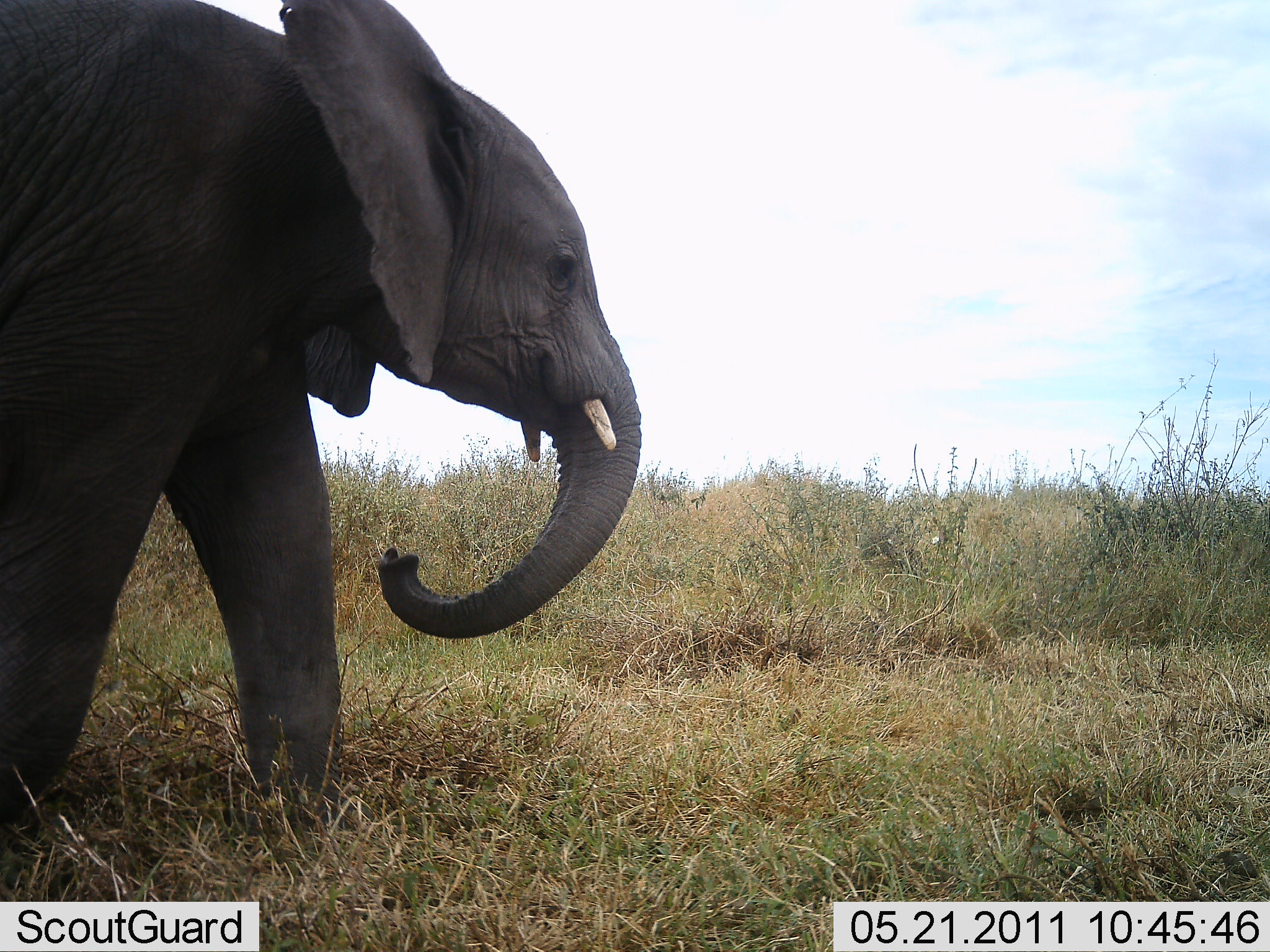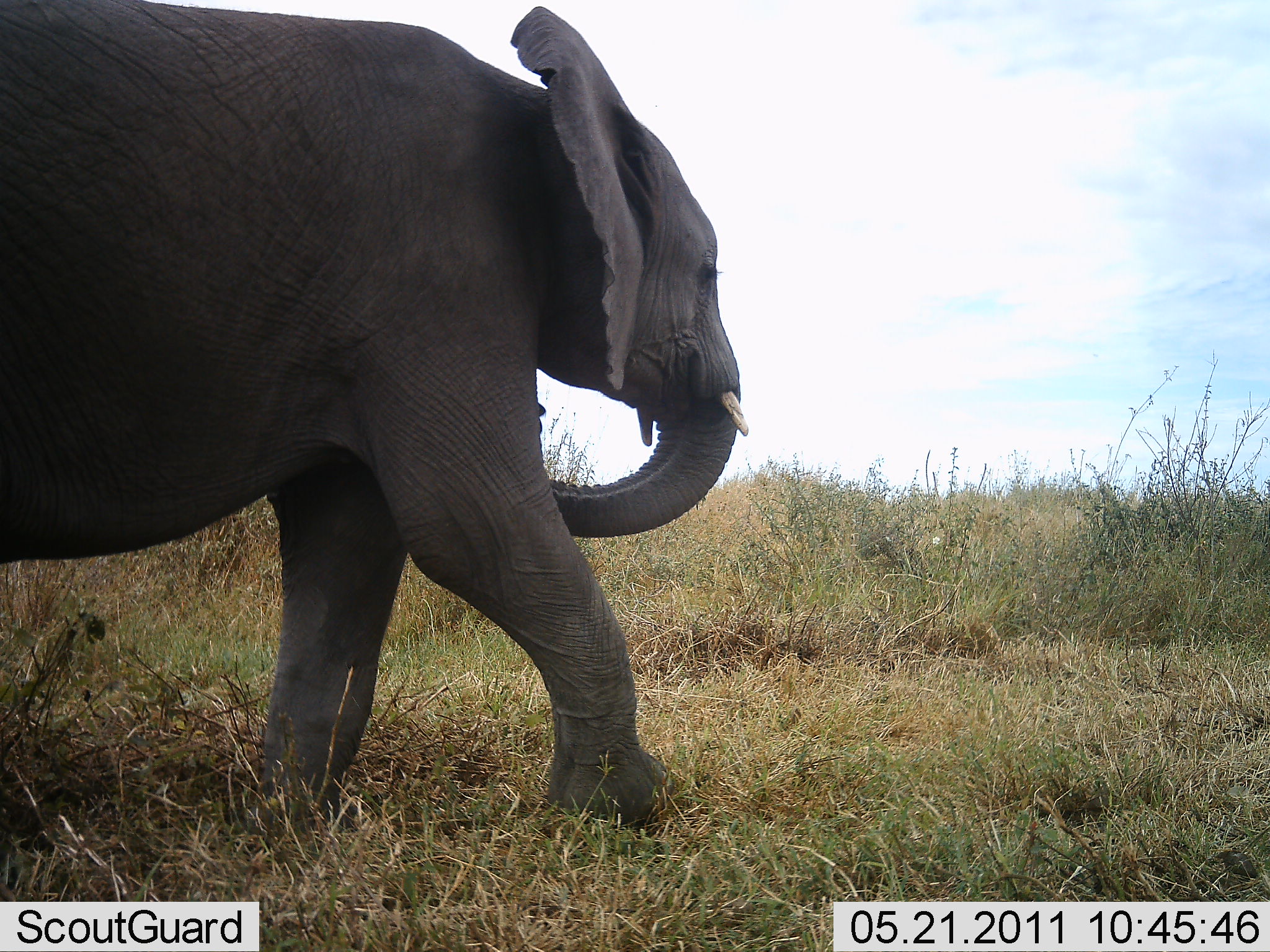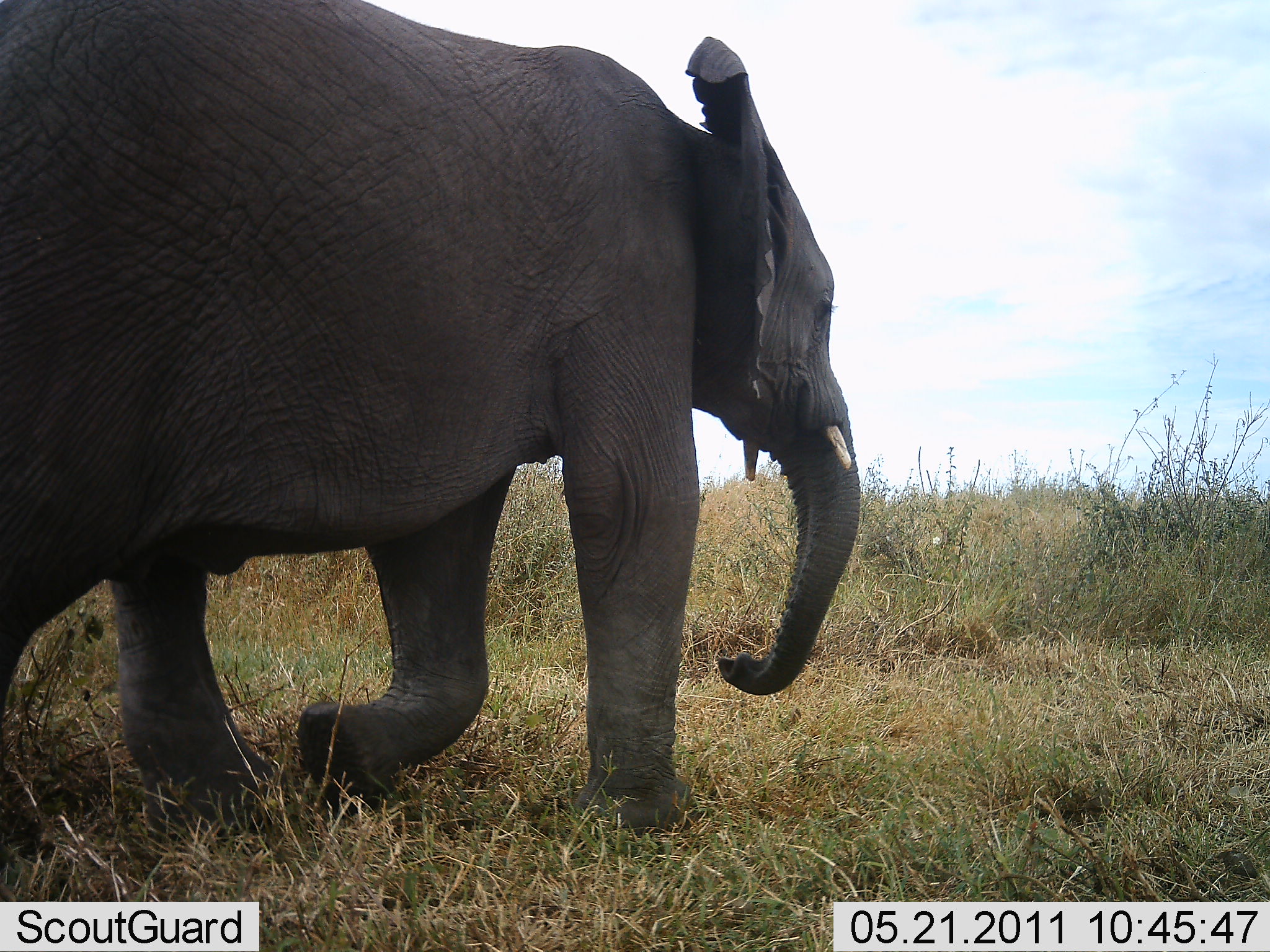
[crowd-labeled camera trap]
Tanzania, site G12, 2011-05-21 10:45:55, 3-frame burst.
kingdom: Animalia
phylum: Chordata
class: Mammalia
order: Proboscidea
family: Elephantidae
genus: Loxodonta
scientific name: Loxodonta africana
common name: african bush elephant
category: elephant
Elephant (african bush elephant) (Loxodonta africana), count 1. Behavior (volunteer vote fractions): standing 0%, resting 0%, moving 100%, interacting 0%. Young present (vote fraction): 0%. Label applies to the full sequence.